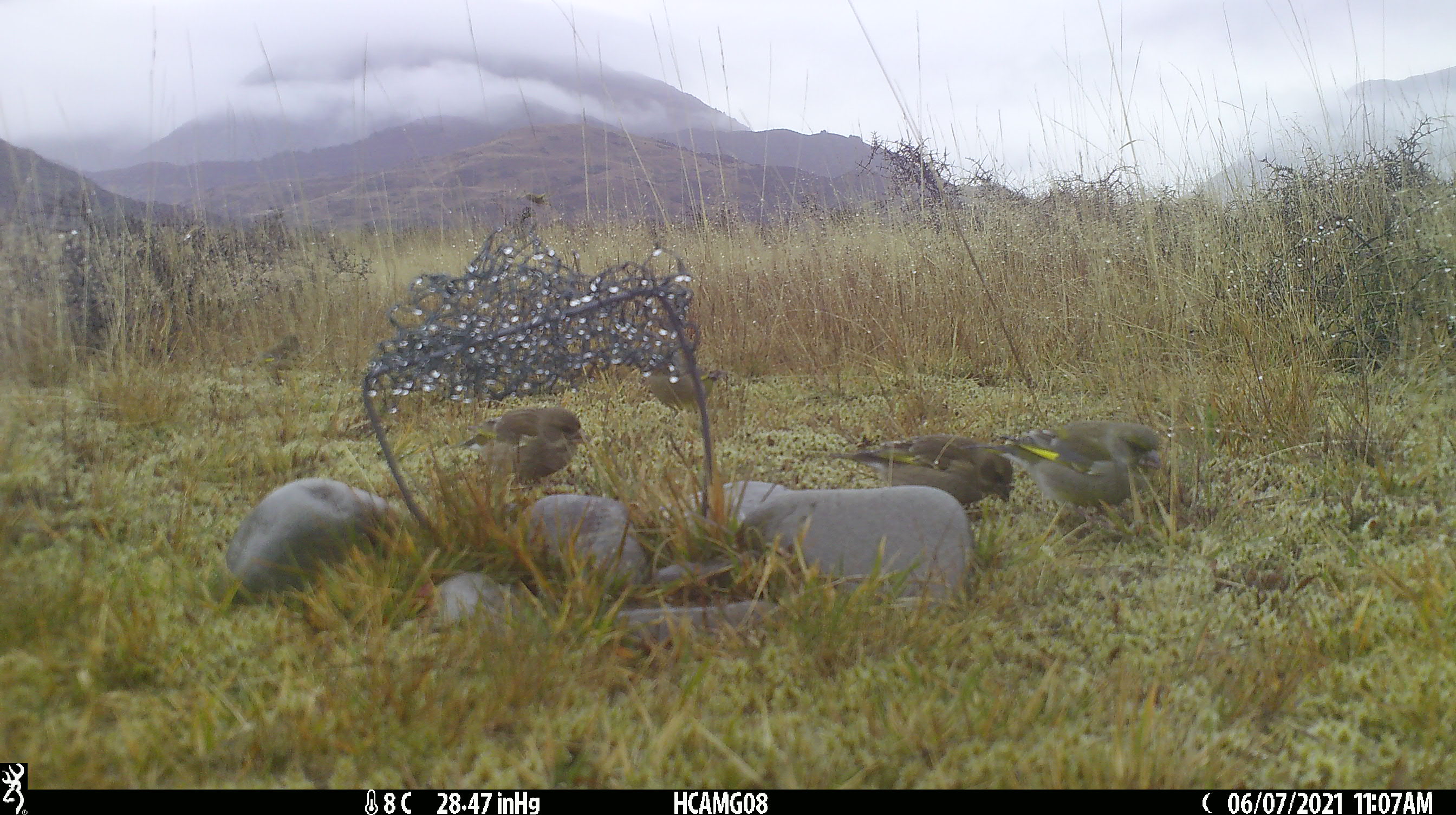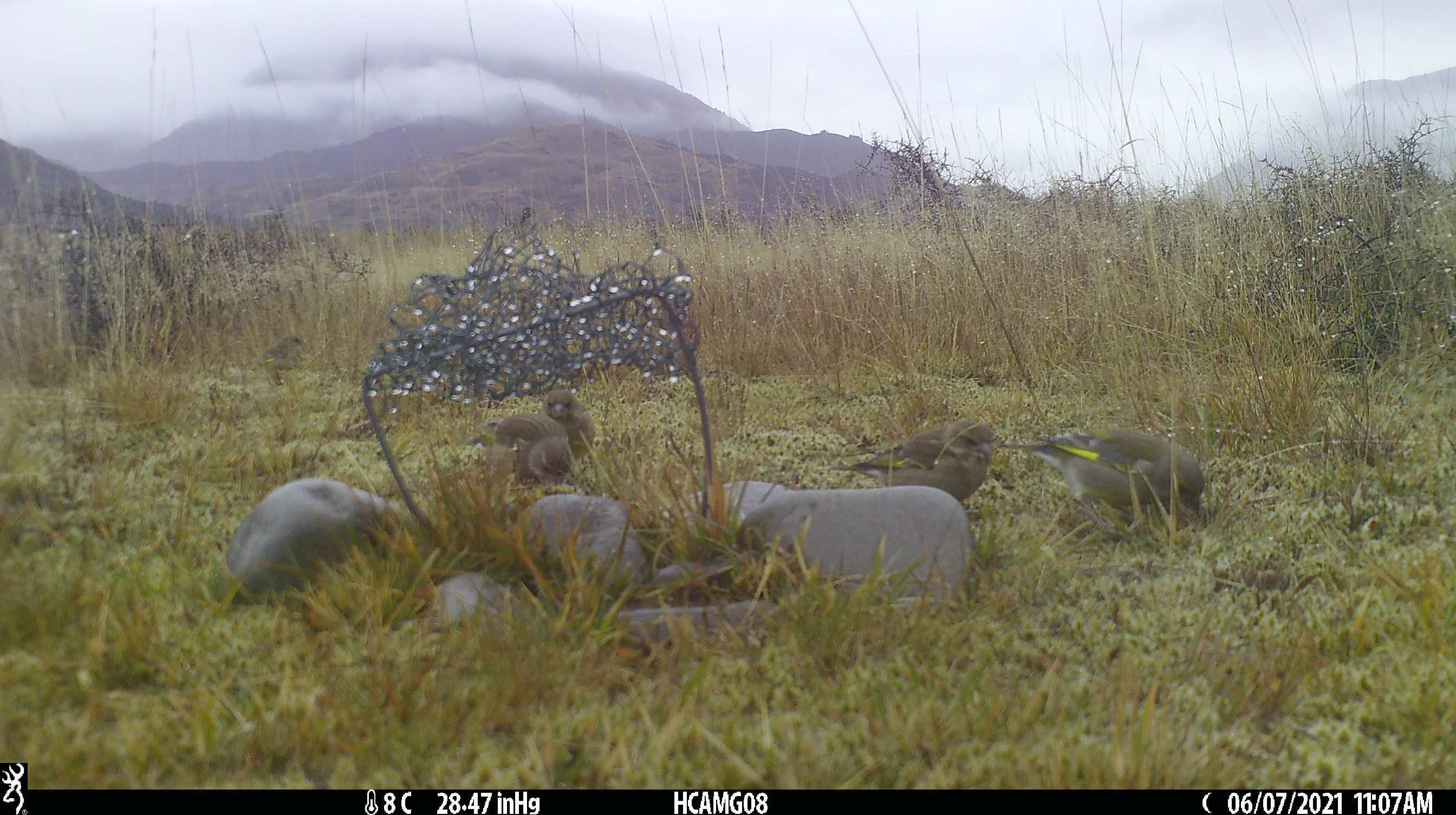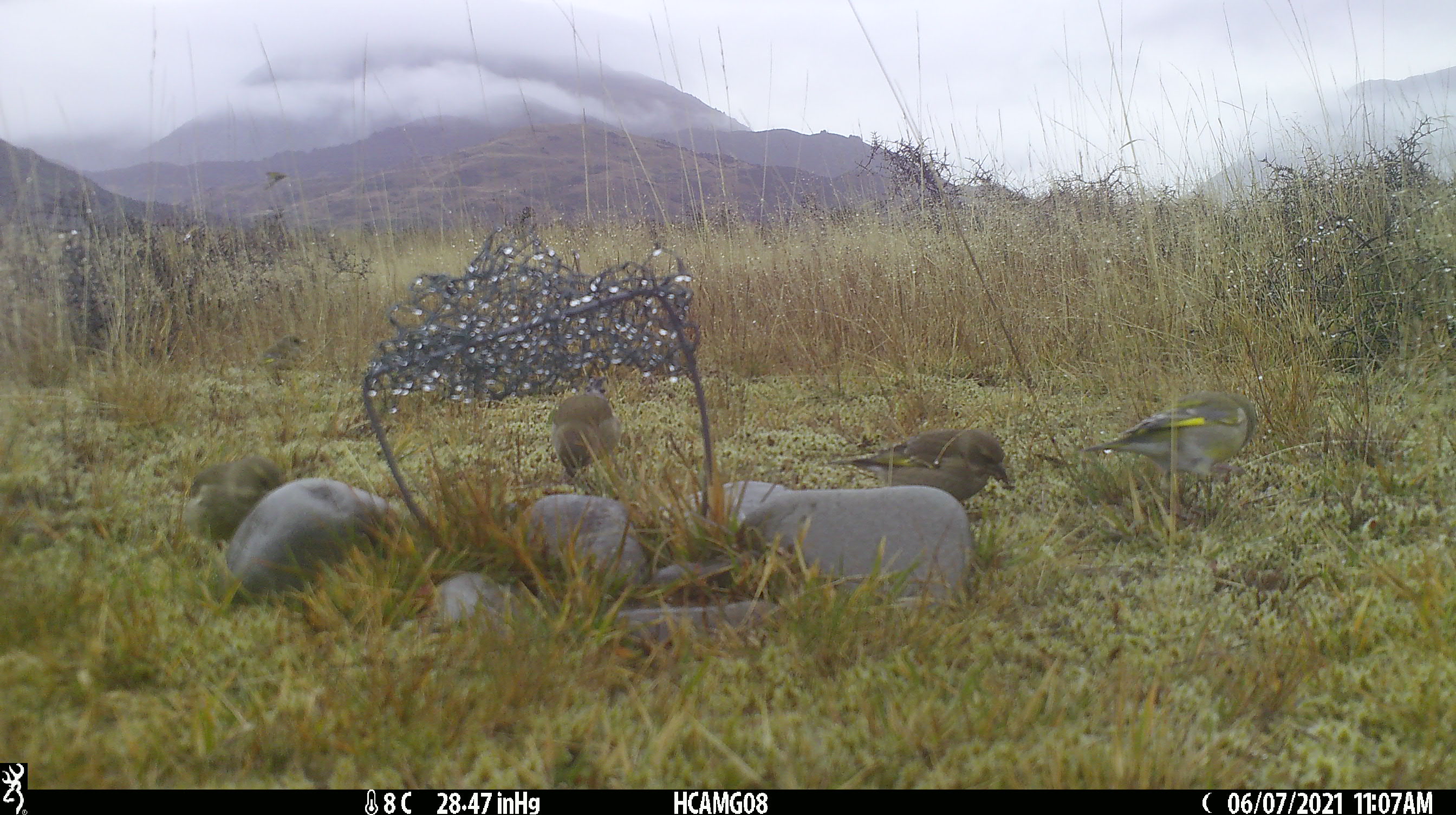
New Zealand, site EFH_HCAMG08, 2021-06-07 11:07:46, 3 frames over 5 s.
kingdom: Animalia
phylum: Chordata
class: Aves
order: Passeriformes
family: Fringillidae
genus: Chloris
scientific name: Chloris chloris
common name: greenfinch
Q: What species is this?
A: Greenfinch (Chloris chloris).